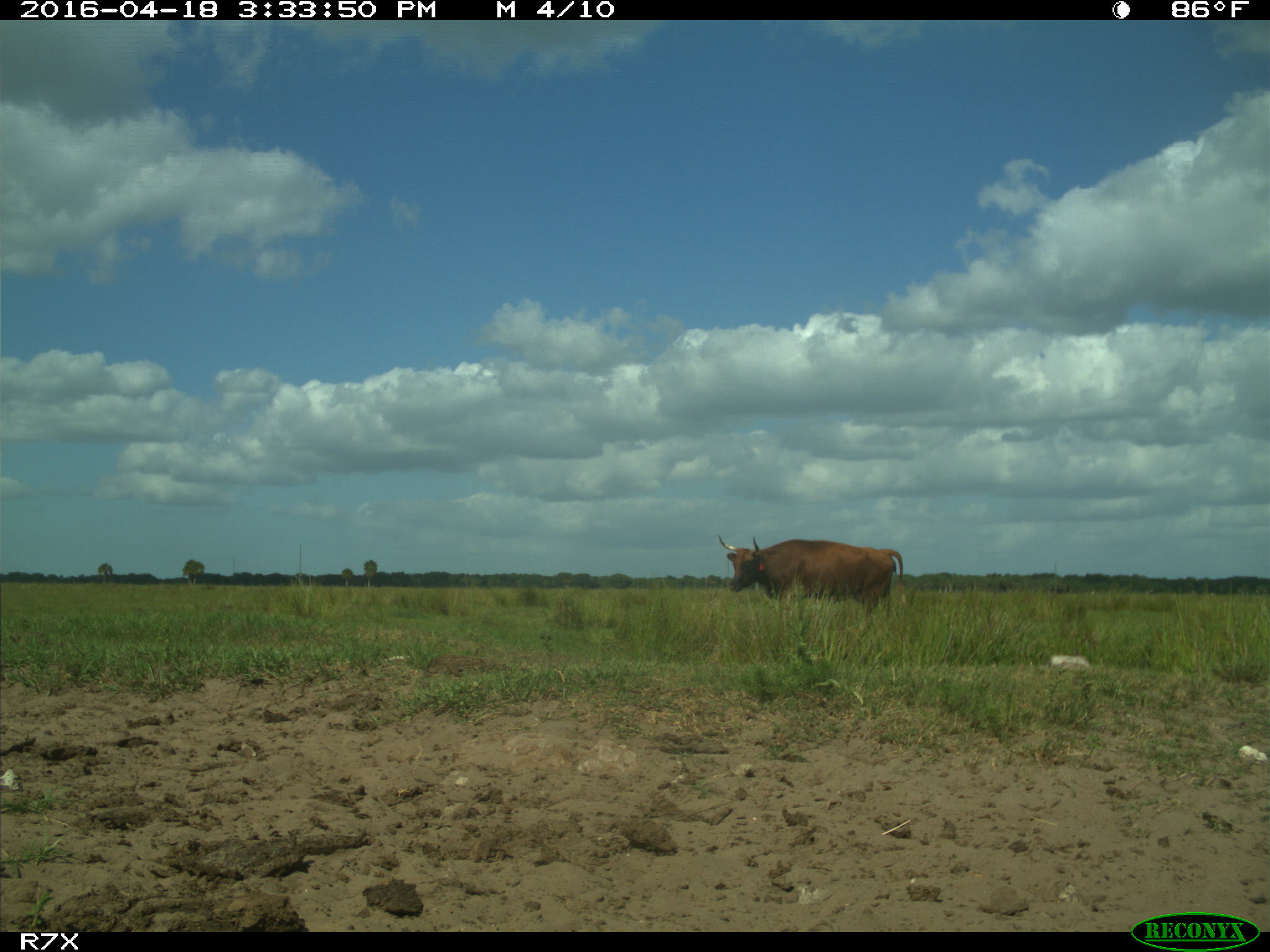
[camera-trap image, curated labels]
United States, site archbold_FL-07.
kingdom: Animalia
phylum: Chordata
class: Mammalia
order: Artiodactyla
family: Bovidae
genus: Bos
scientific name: Bos taurus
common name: domestic cow